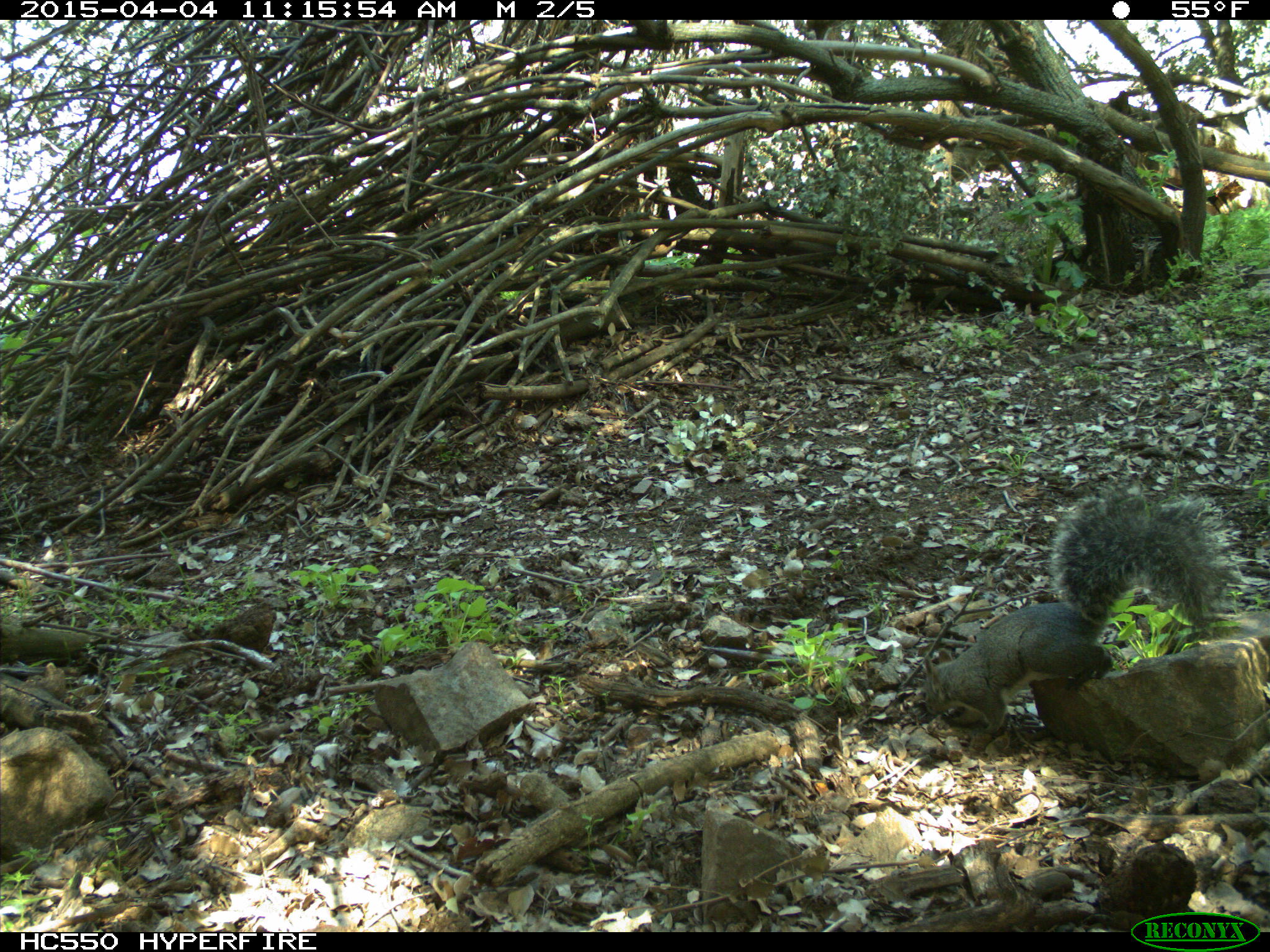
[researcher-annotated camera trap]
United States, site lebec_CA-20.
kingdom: Animalia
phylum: Chordata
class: Mammalia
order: Rodentia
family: Sciuridae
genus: Sciurus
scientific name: Sciurus carolinensis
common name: eastern gray squirrel